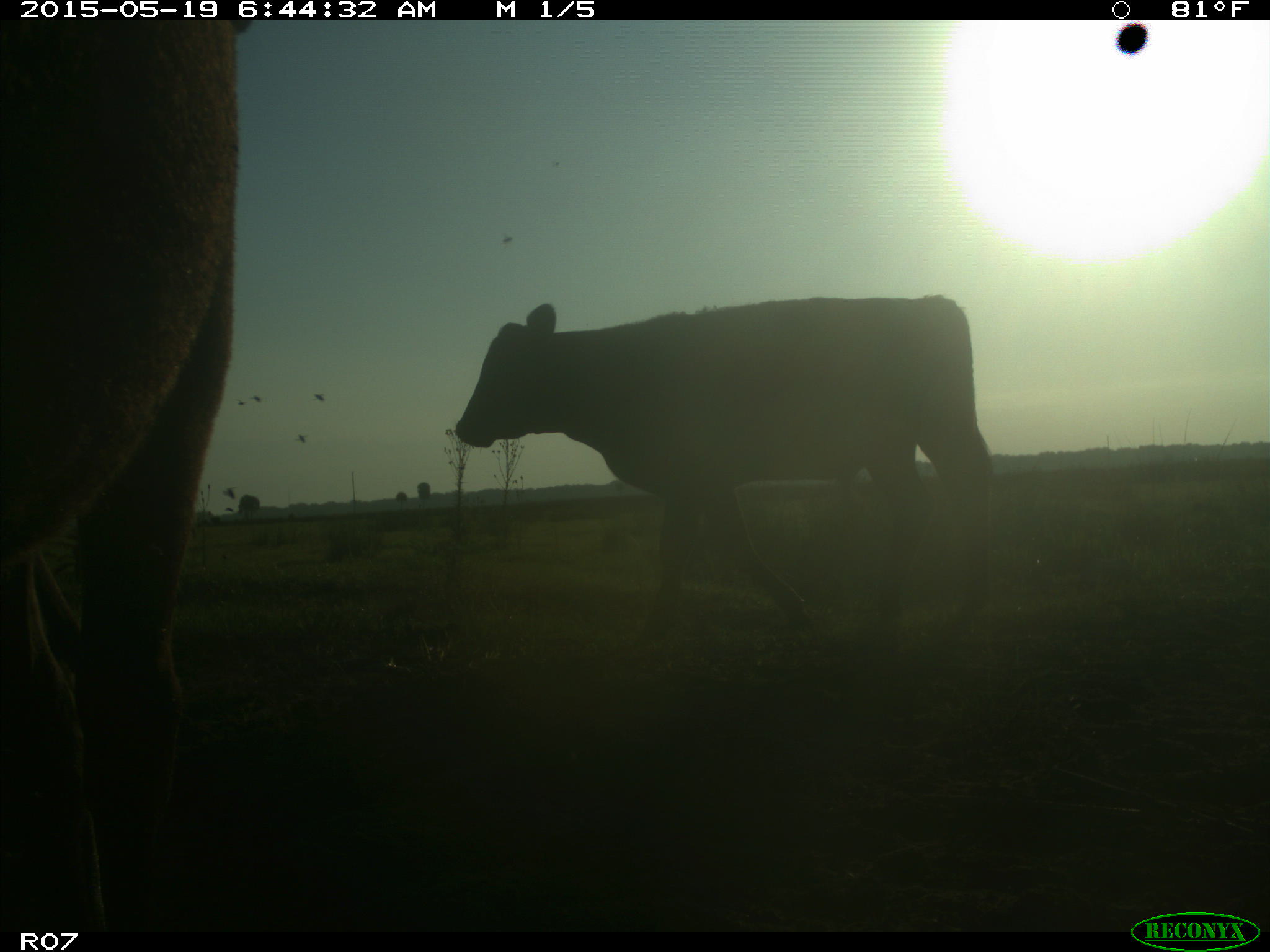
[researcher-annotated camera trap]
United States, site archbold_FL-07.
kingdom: Animalia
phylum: Chordata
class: Mammalia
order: Artiodactyla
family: Bovidae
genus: Bos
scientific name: Bos taurus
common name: domestic cow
Bos taurus (domestic cow).